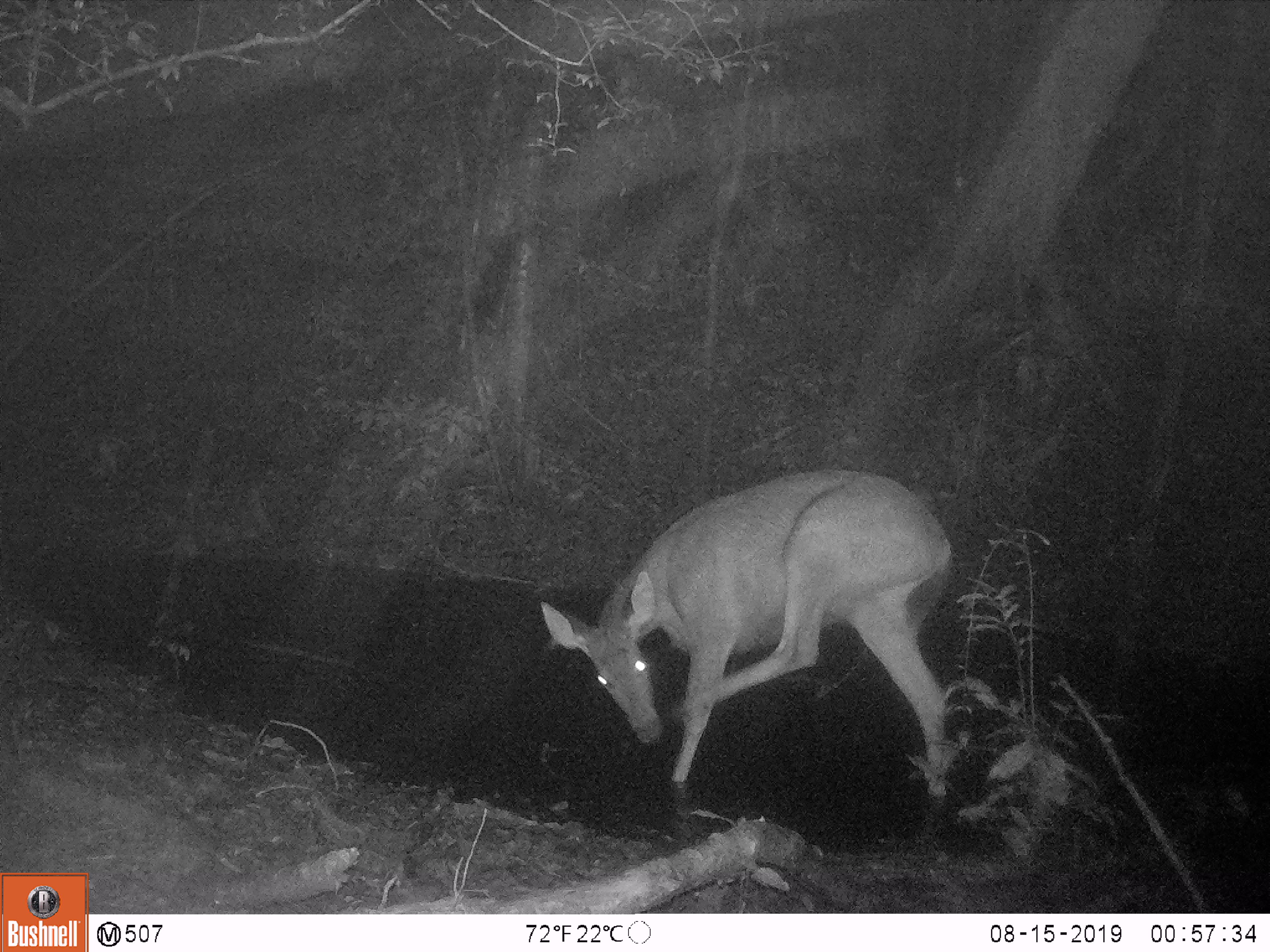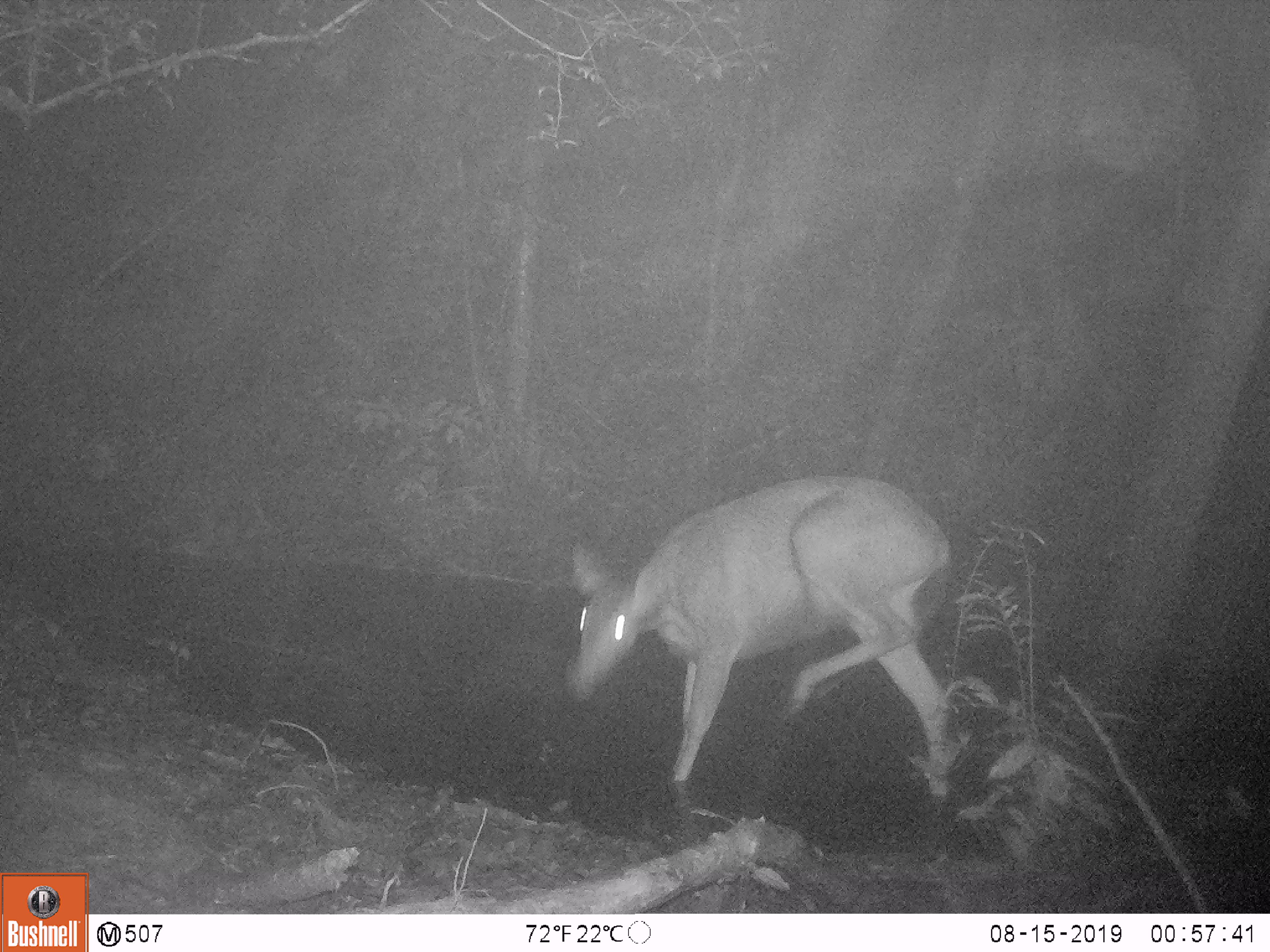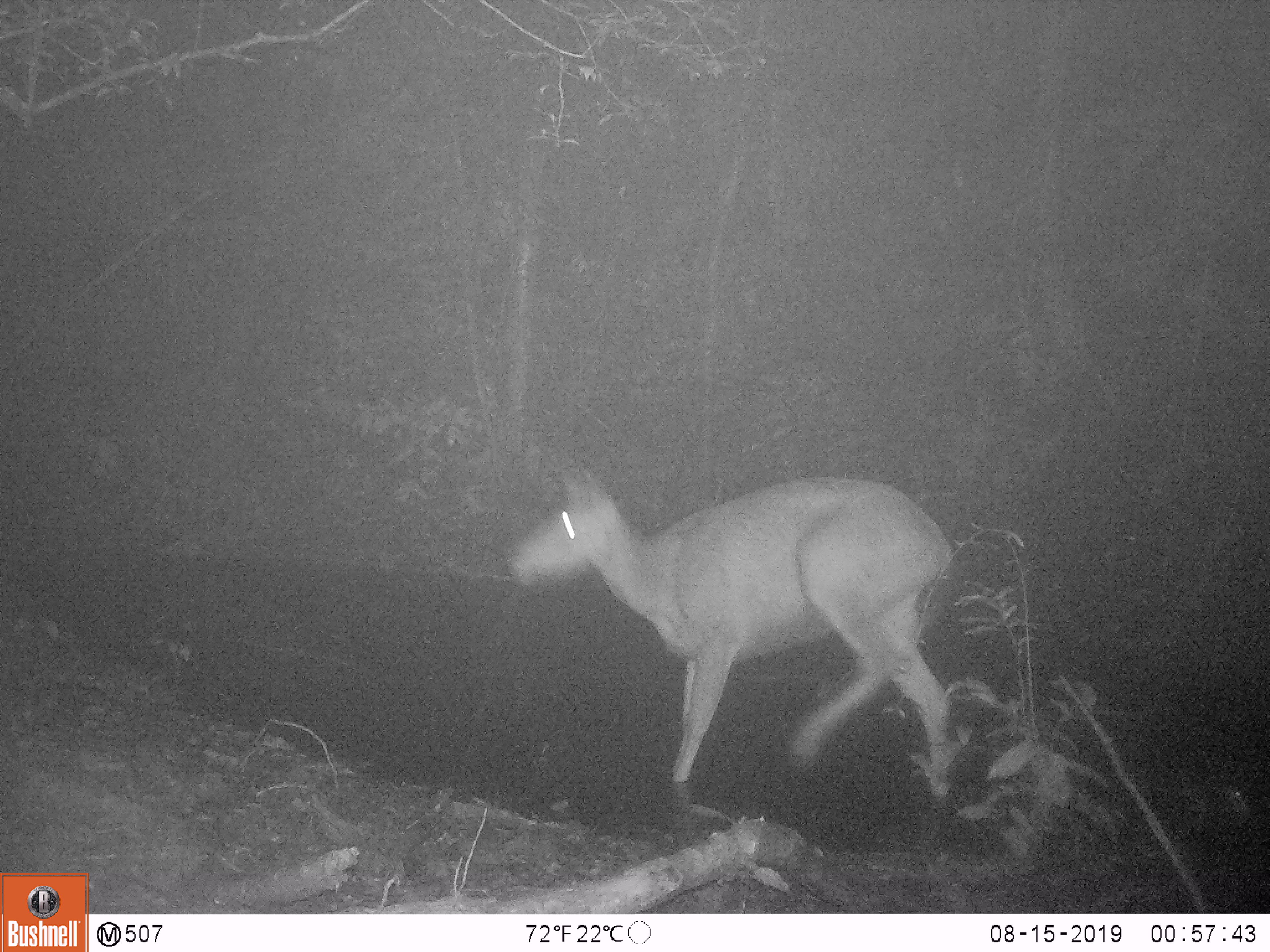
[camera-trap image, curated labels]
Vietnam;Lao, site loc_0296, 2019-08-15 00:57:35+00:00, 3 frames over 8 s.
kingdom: Animalia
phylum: Chordata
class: Mammalia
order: Artiodactyla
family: Cervidae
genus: Rusa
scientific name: Rusa unicolor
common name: sambar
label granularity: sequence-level